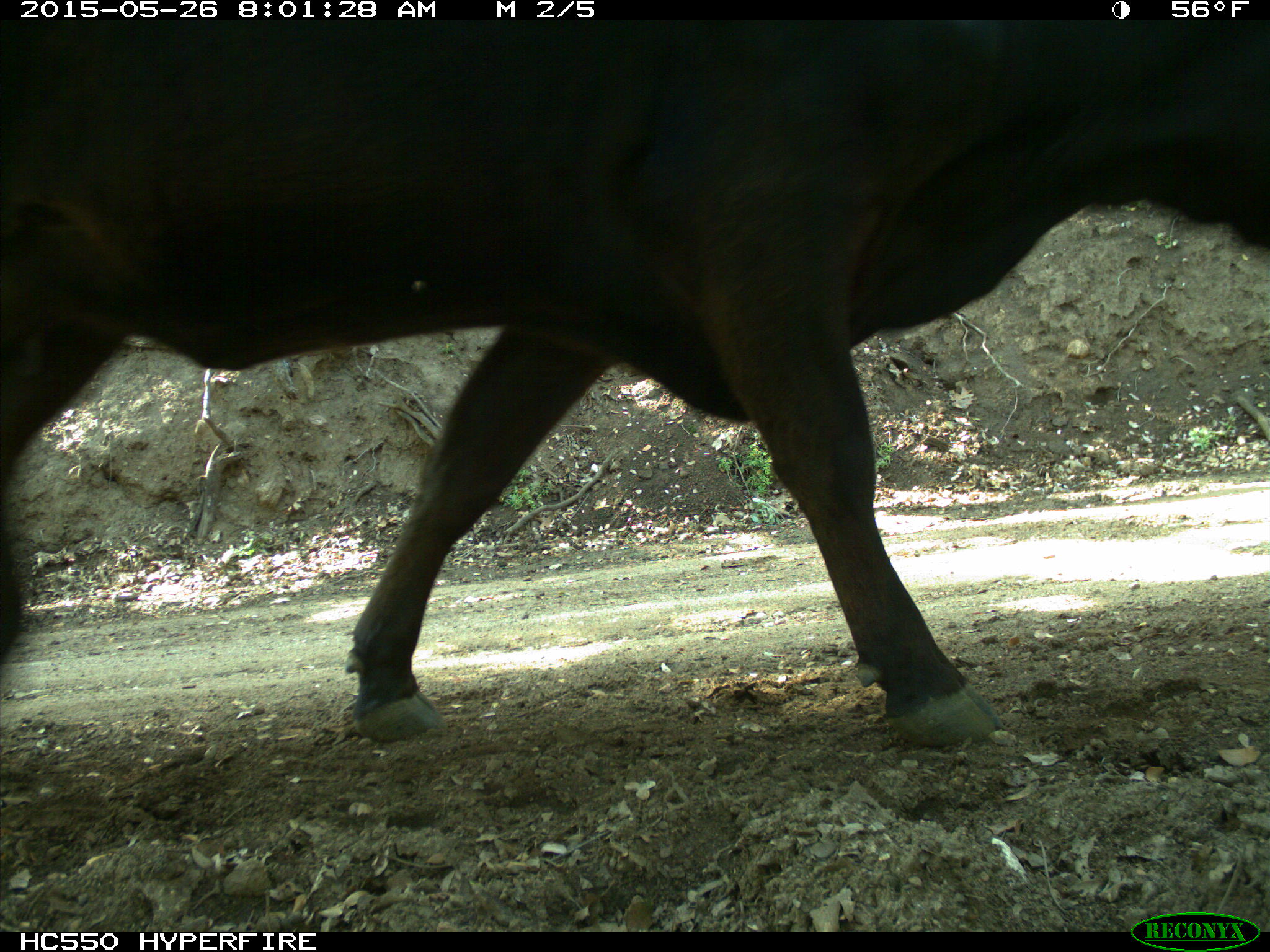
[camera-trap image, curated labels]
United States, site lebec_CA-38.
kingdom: Animalia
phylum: Chordata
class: Mammalia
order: Artiodactyla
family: Bovidae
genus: Bos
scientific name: Bos taurus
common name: domestic cow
Bos taurus (domestic cow).